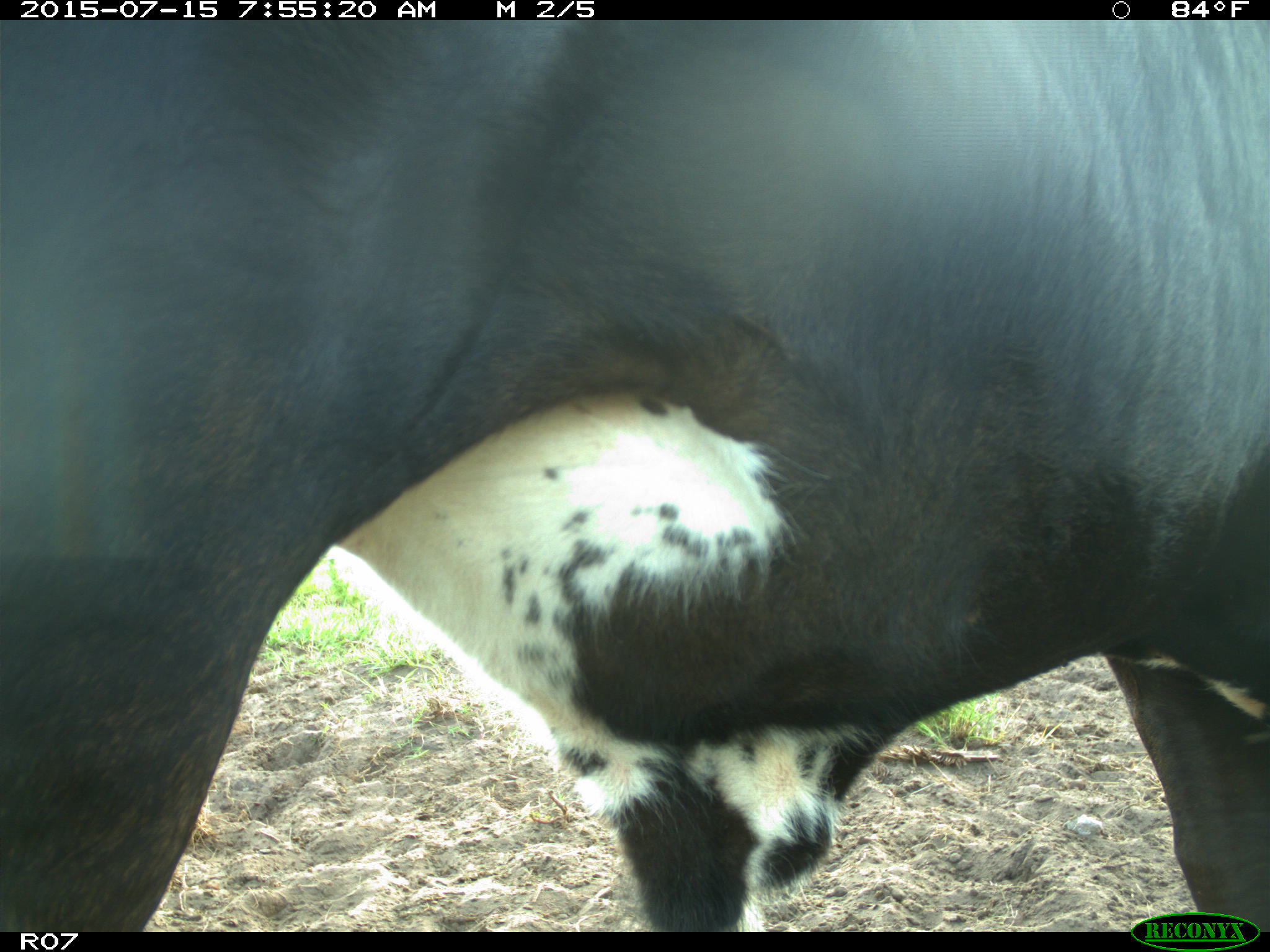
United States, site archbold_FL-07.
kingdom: Animalia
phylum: Chordata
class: Mammalia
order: Artiodactyla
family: Bovidae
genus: Bos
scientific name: Bos taurus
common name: domestic cow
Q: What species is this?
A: Bos taurus (domestic cow).